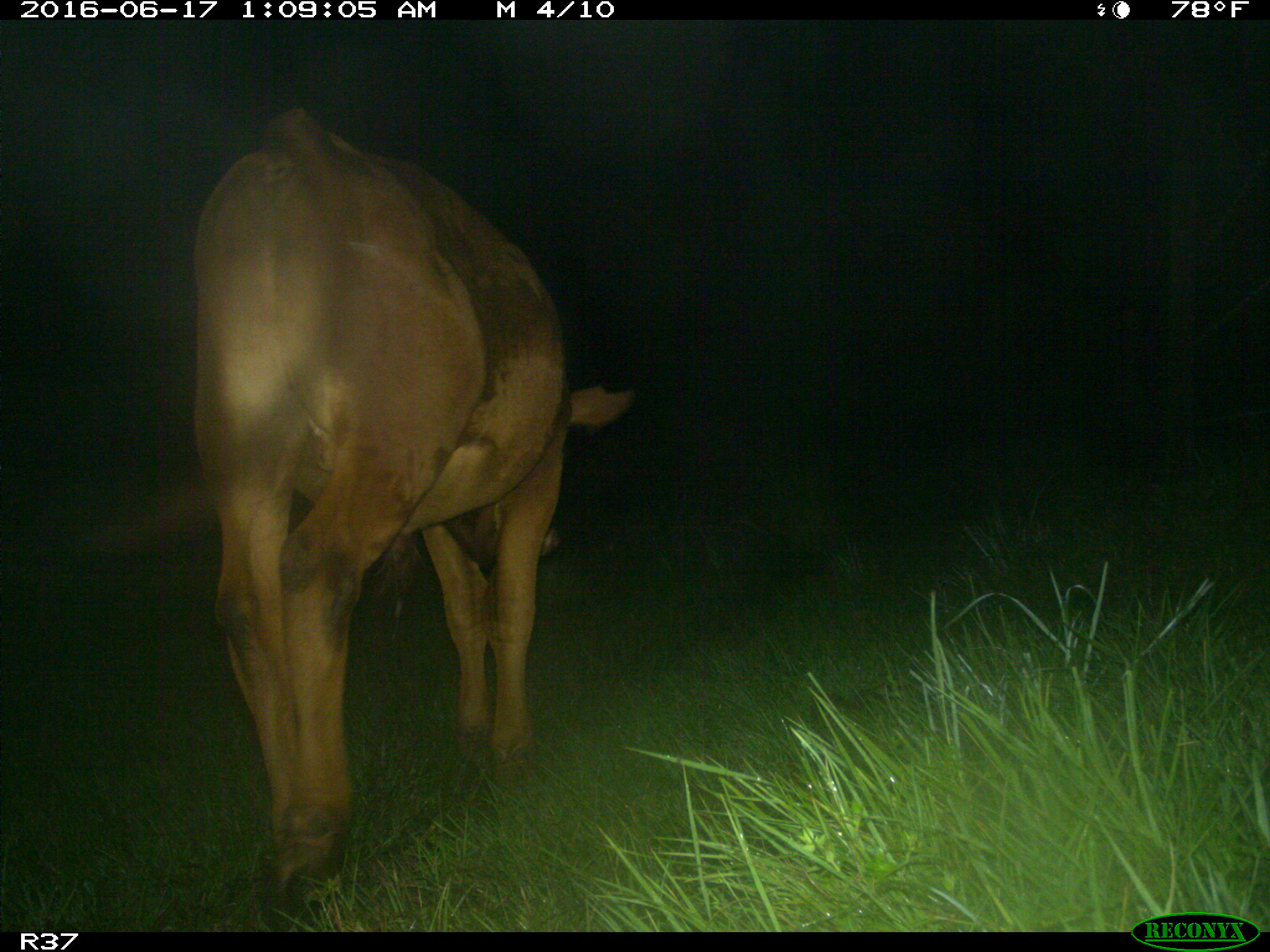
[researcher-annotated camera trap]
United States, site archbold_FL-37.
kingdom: Animalia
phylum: Chordata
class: Mammalia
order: Artiodactyla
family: Bovidae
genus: Bos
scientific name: Bos taurus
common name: domestic cow